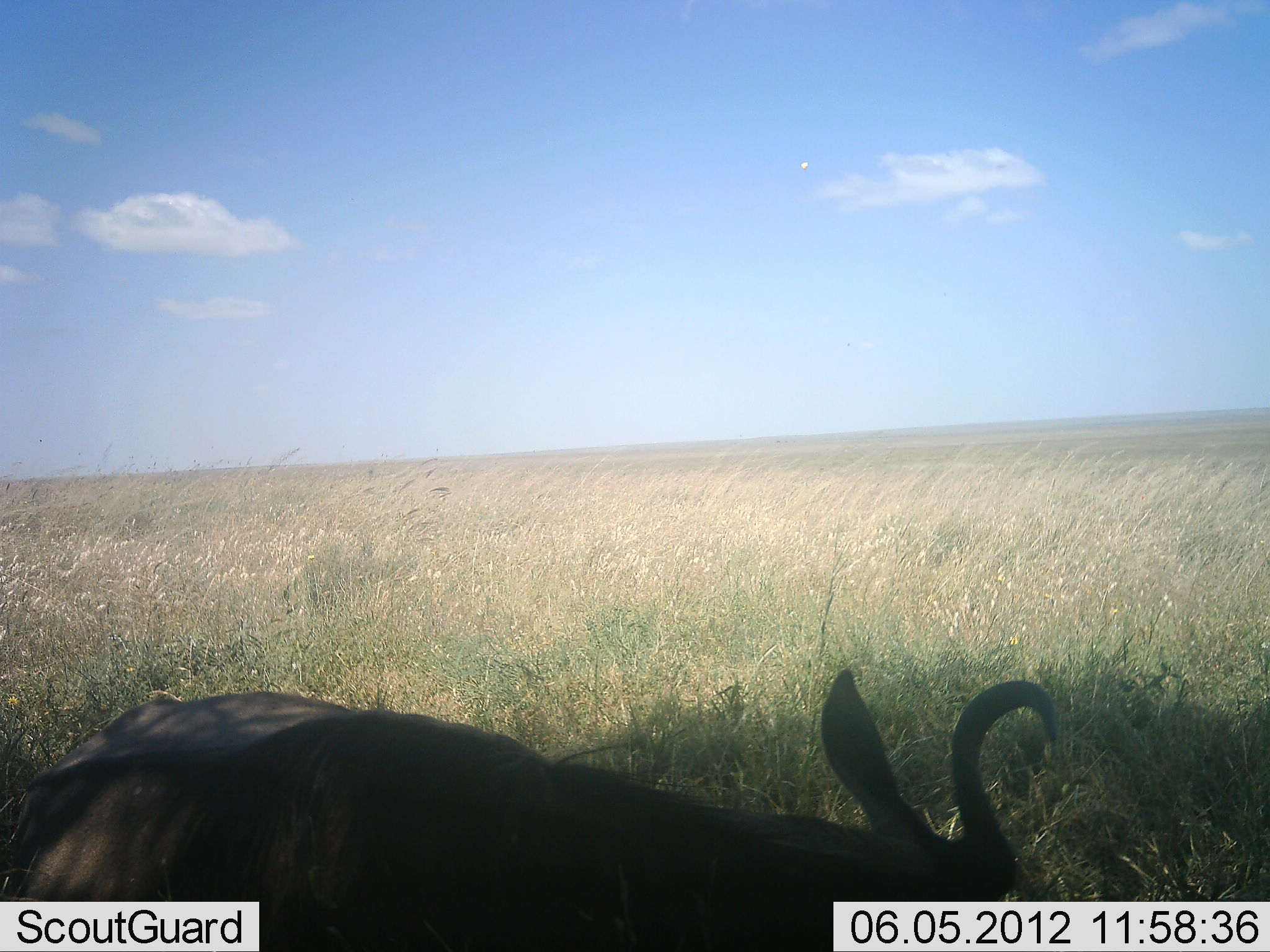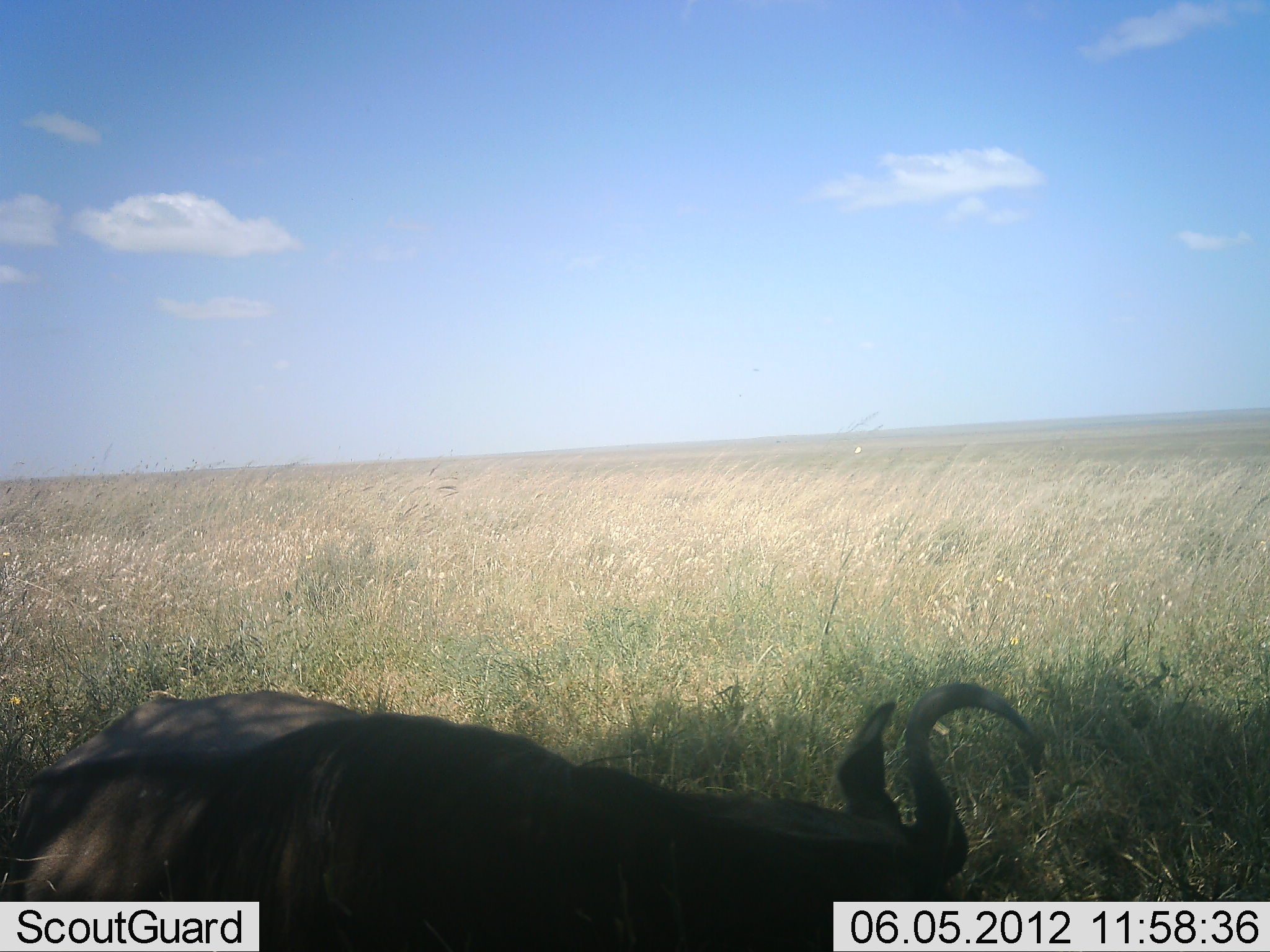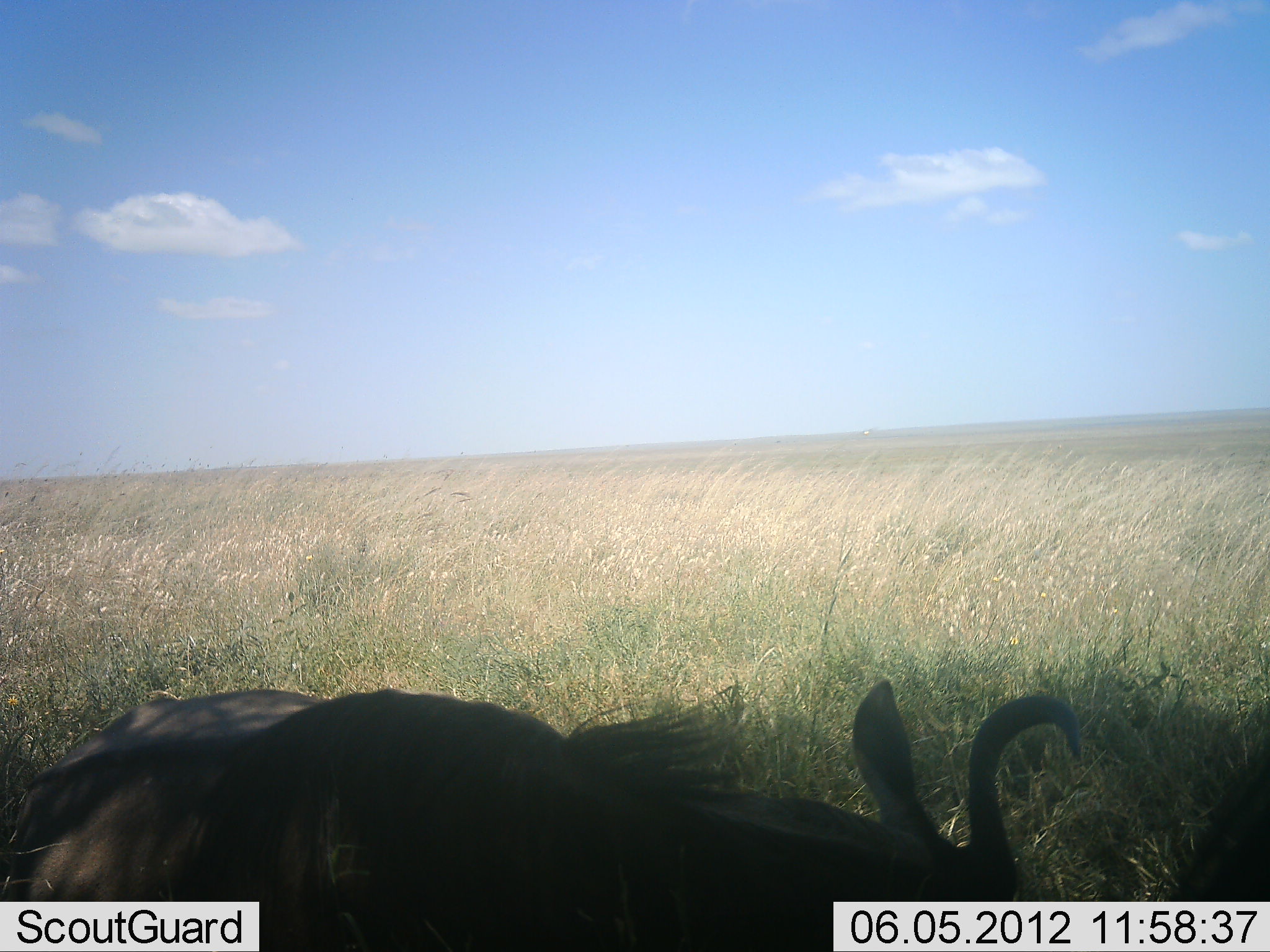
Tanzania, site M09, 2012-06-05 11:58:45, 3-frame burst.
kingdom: Animalia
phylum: Chordata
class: Mammalia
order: Artiodactyla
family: Bovidae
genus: Connochaetes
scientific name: Connochaetes taurinus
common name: blue wildebeest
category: wildebeest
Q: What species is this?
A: Wildebeest (blue wildebeest) (Connochaetes taurinus).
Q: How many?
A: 1.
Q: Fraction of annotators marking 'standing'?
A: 20%.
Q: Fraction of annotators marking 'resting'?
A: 80%.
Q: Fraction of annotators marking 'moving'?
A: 0%.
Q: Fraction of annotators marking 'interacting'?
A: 0%.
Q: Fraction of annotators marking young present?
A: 0%.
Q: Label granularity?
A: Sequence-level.